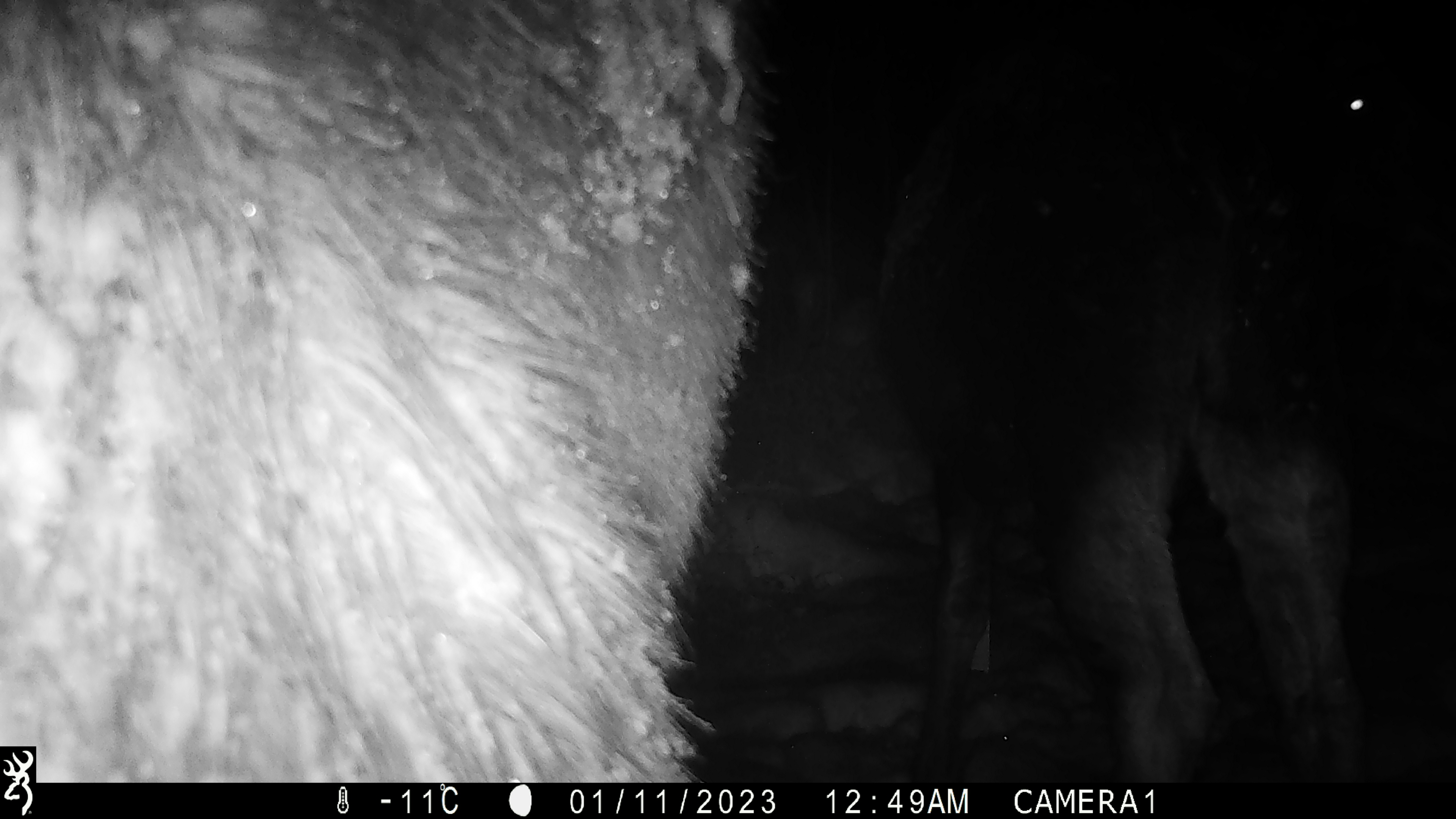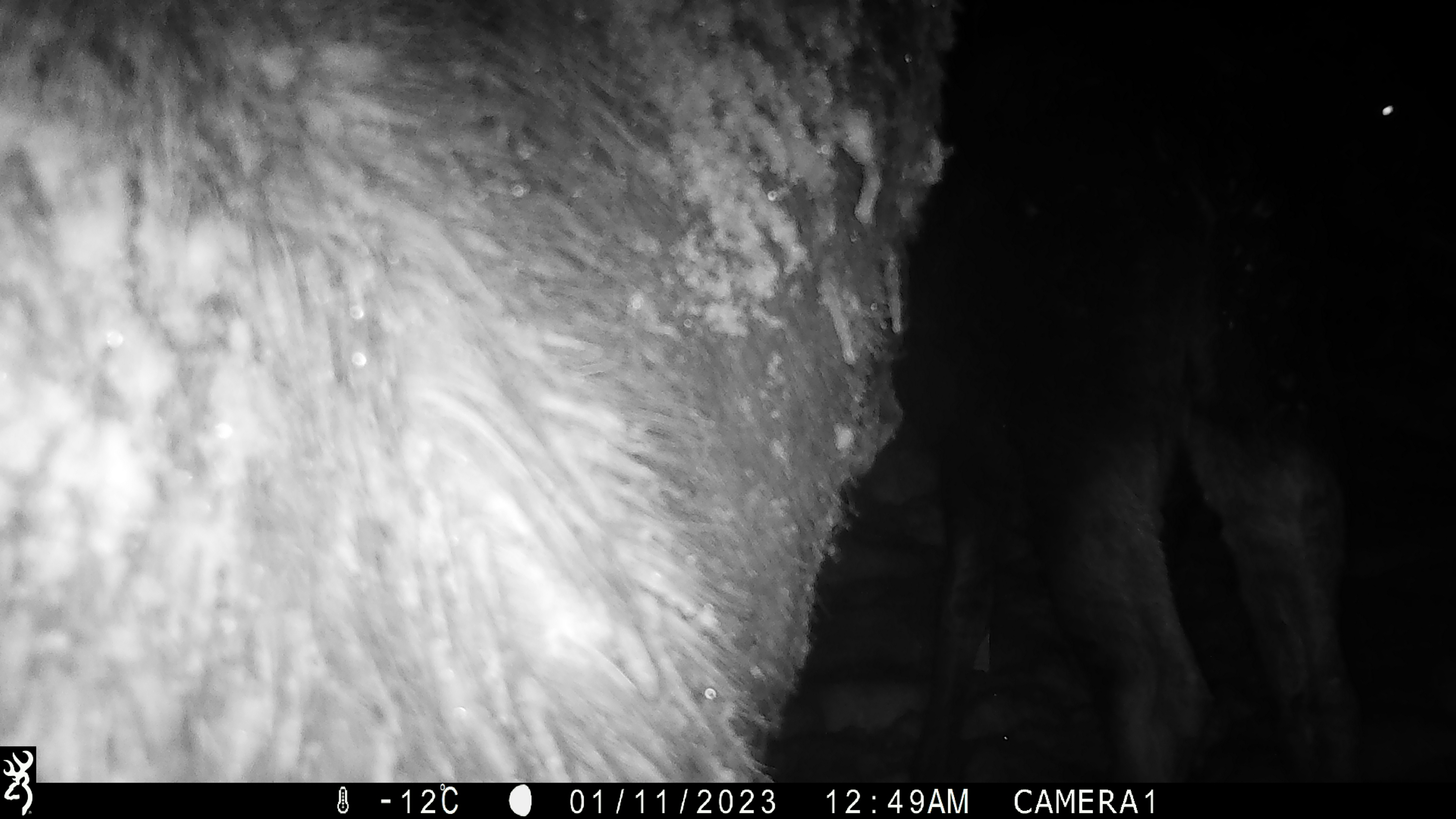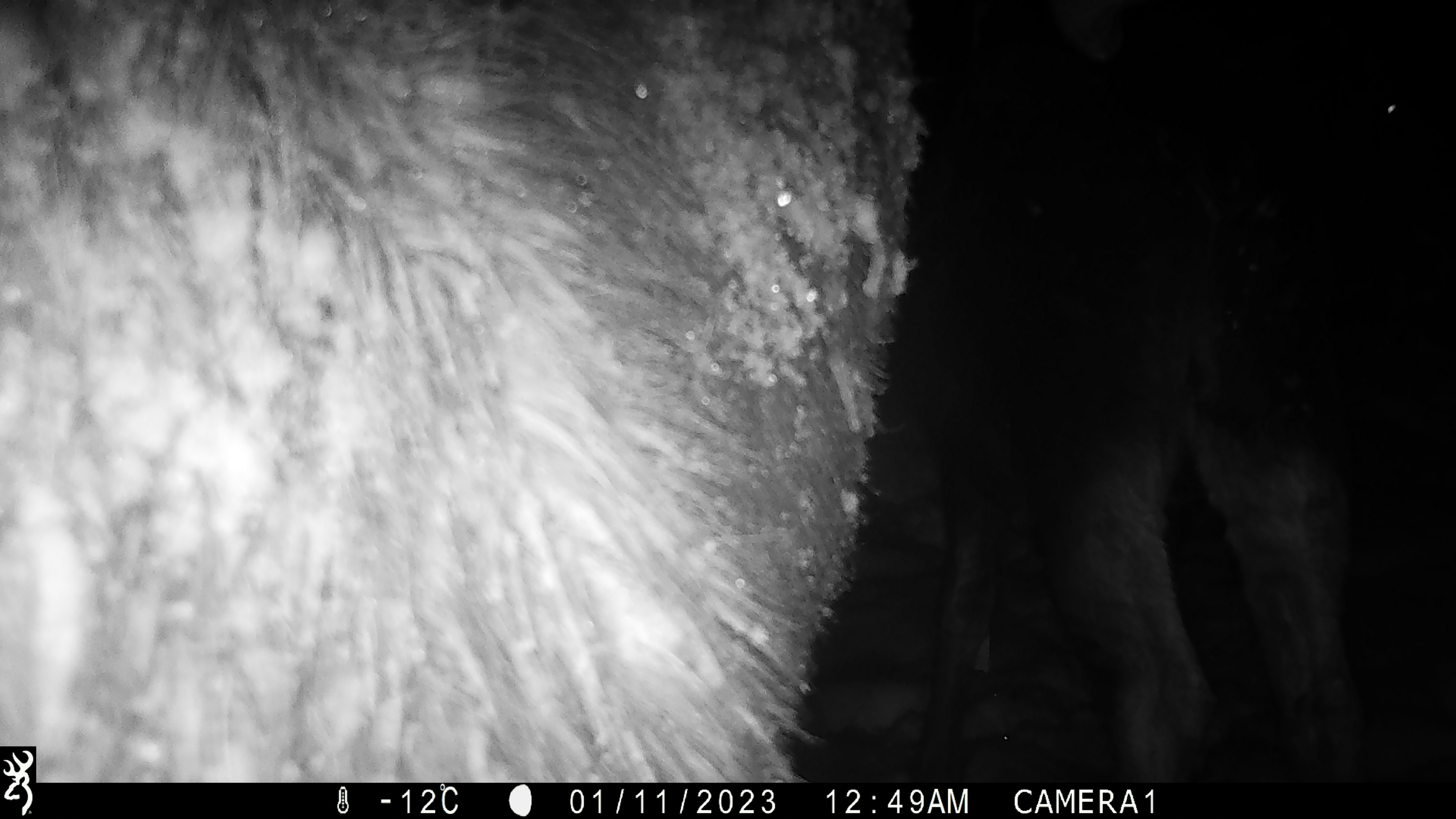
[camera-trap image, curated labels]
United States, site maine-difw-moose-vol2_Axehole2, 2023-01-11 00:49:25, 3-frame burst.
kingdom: Animalia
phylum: Chordata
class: Mammalia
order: Artiodactyla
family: Cervidae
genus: Alces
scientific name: Alces alces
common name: moose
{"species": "moose (Alces alces)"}